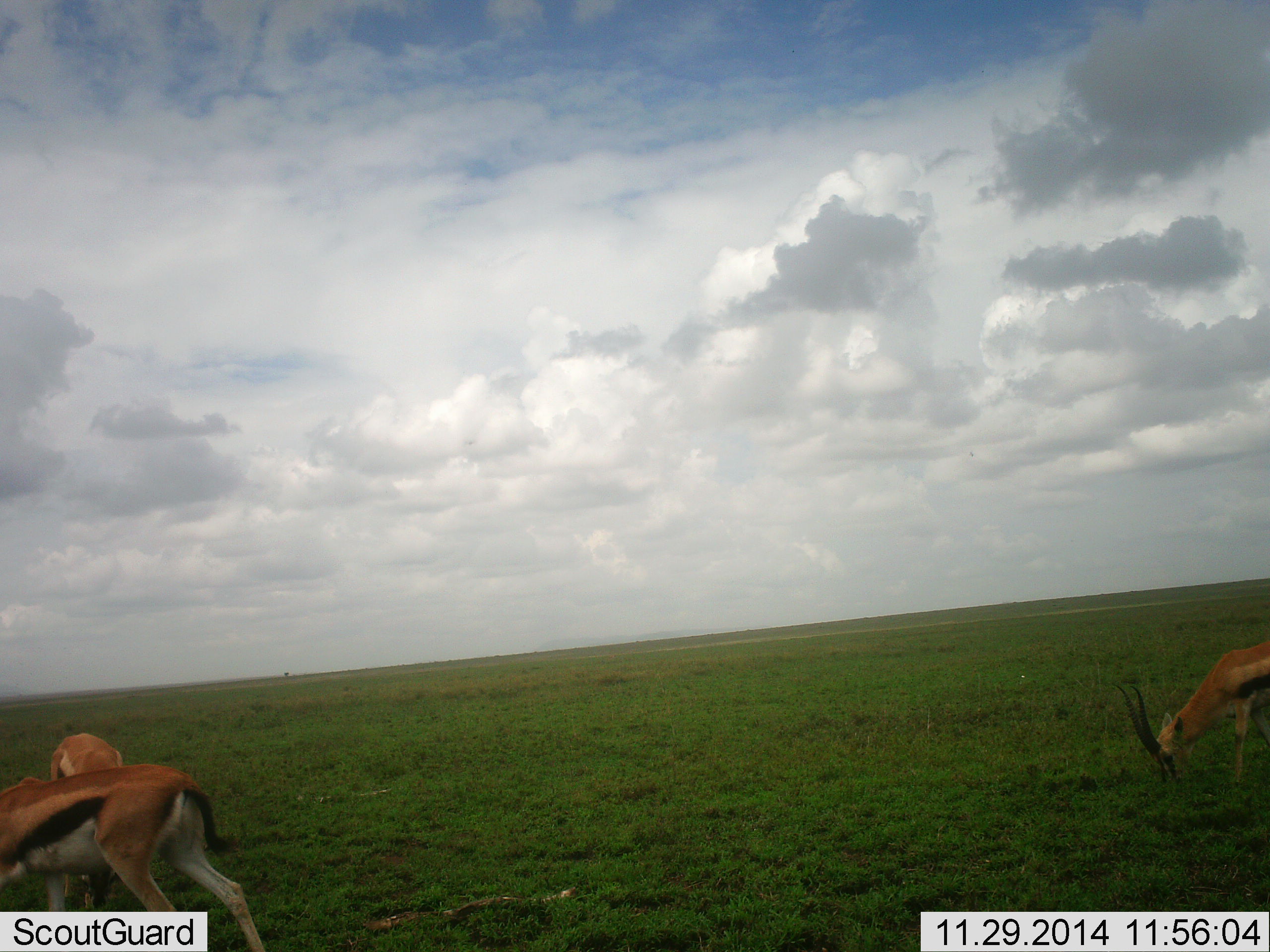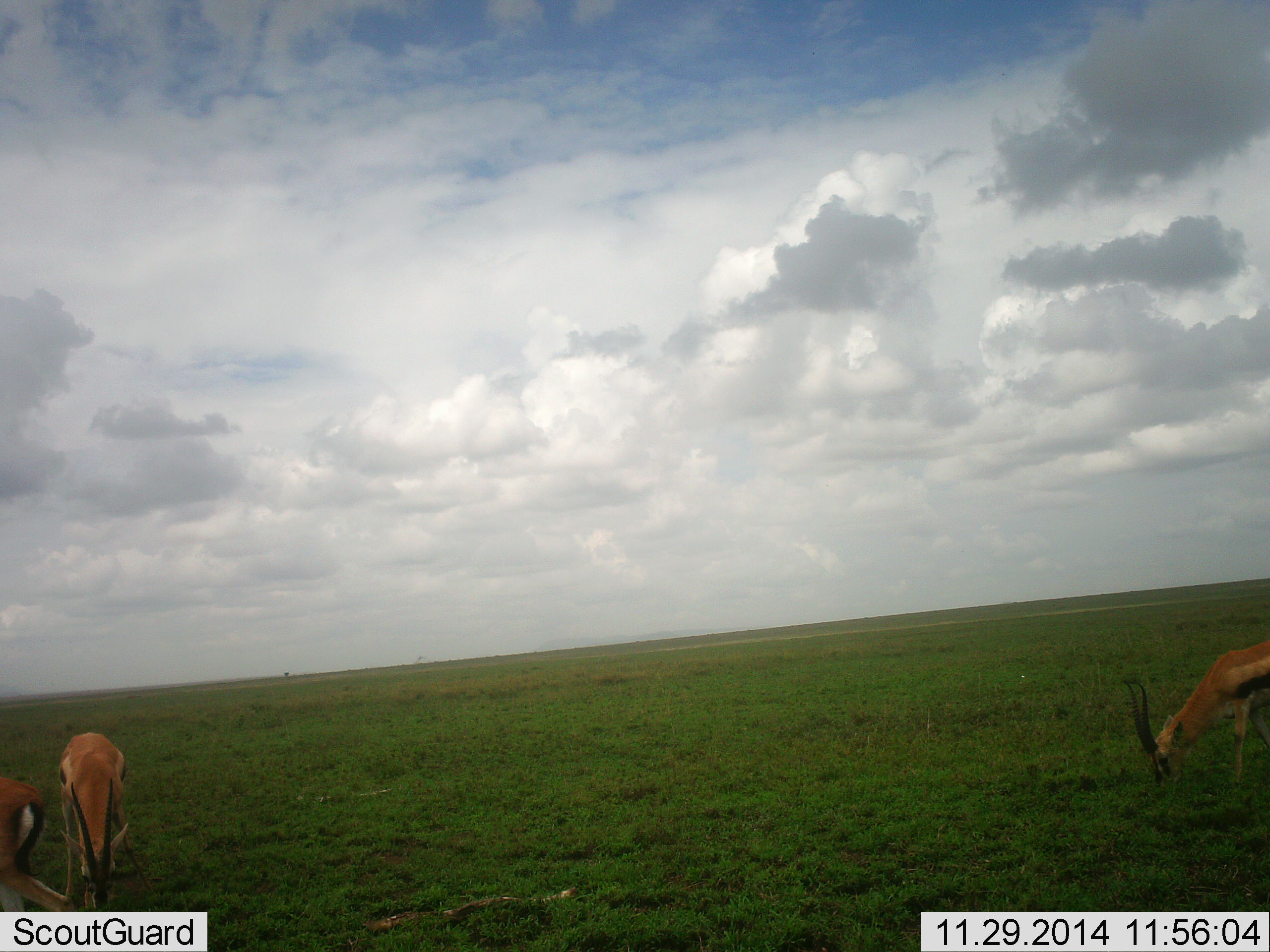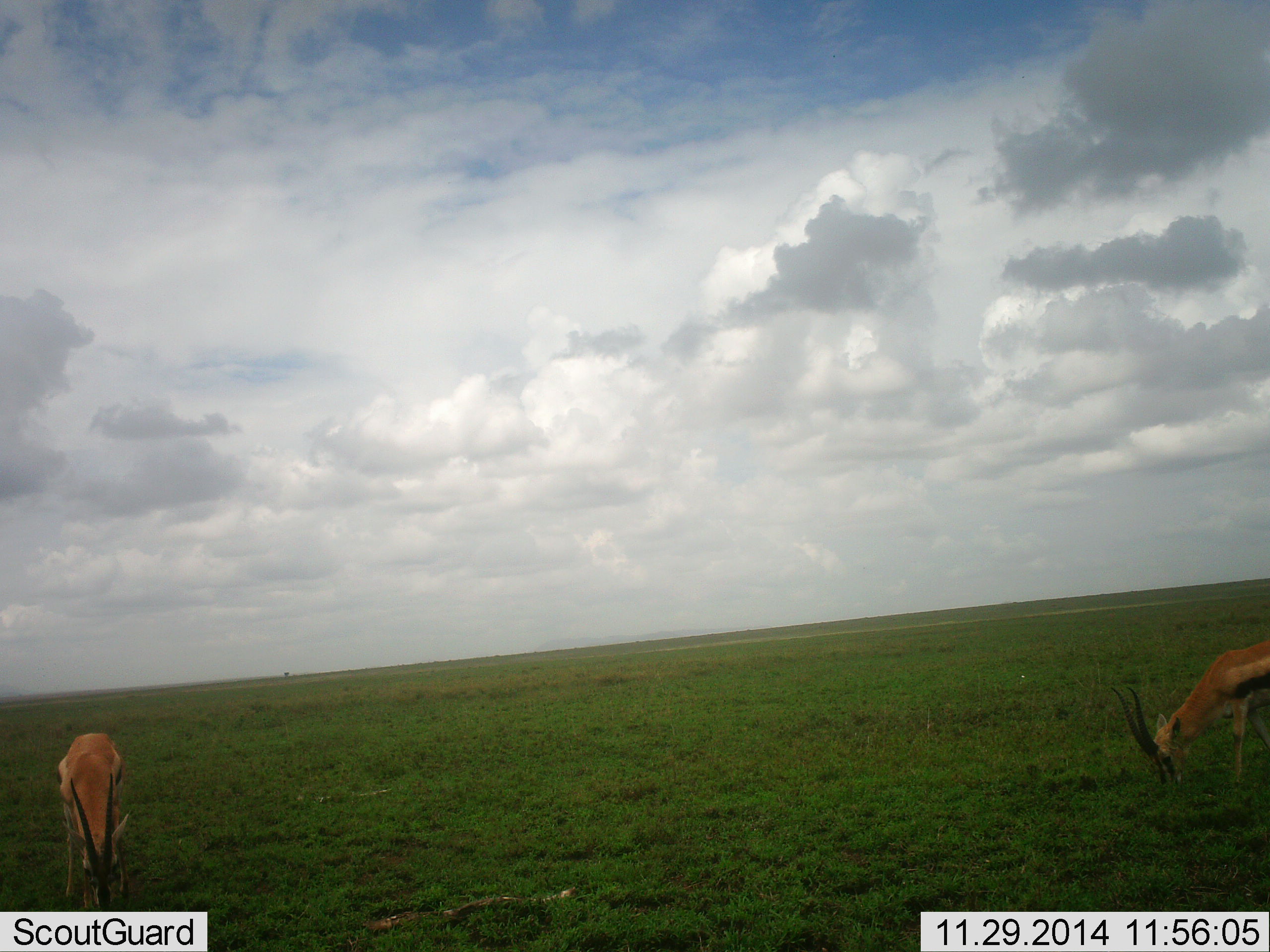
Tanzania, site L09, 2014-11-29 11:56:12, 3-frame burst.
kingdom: Animalia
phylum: Chordata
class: Mammalia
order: Artiodactyla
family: Bovidae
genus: Eudorcas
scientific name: Eudorcas thomsonii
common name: thomson's gazelle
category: gazellethomsons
Gazellethomsons (thomson's gazelle) (Eudorcas thomsonii), count 3. Behavior (volunteer vote fractions): standing 10%, resting 0%, moving 50%, interacting 0%. Young present (vote fraction): 0%. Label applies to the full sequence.